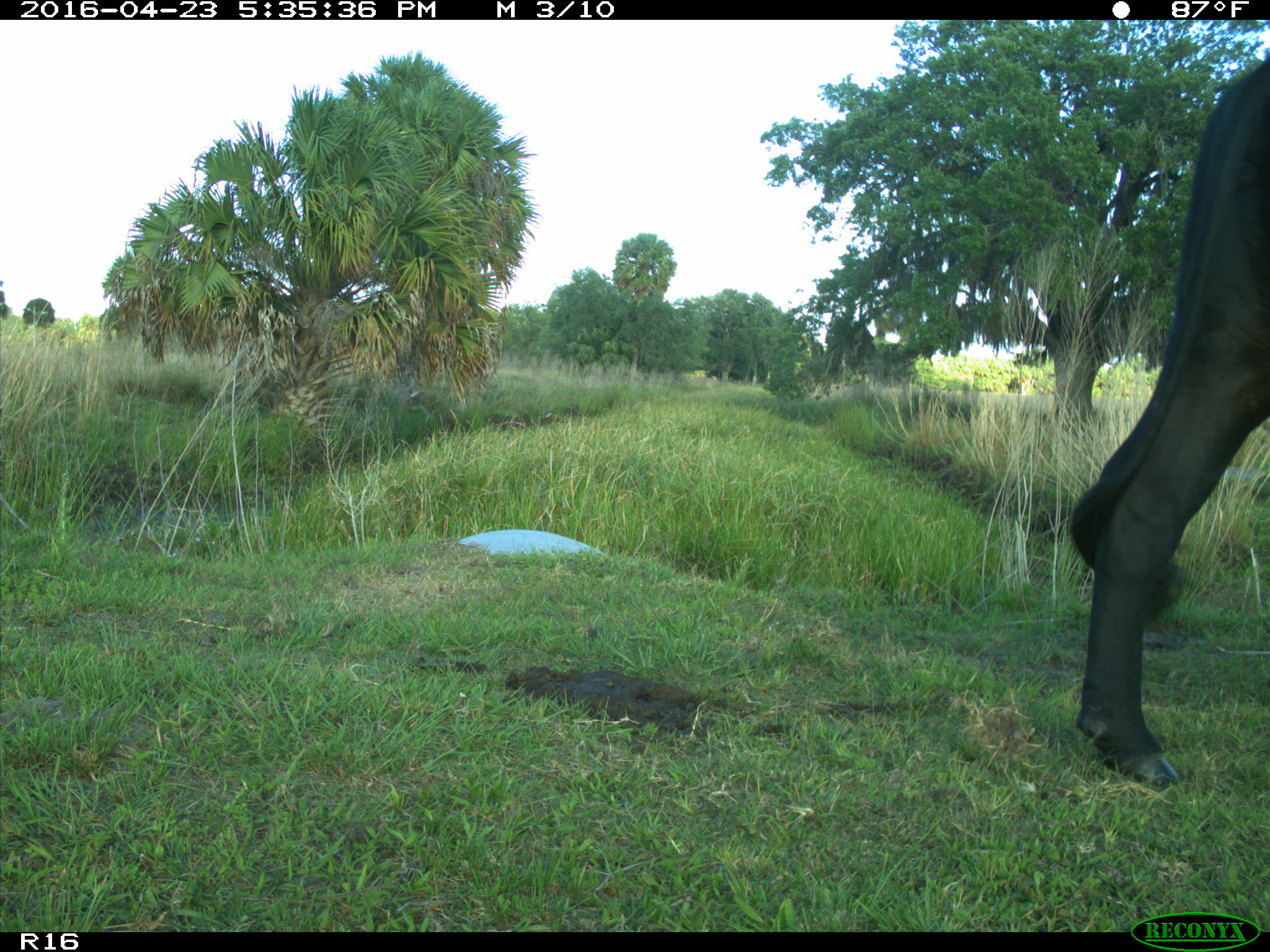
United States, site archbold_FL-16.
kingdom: Animalia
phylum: Chordata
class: Mammalia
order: Artiodactyla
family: Bovidae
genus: Bos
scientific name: Bos taurus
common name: domestic cow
Bos taurus (domestic cow).